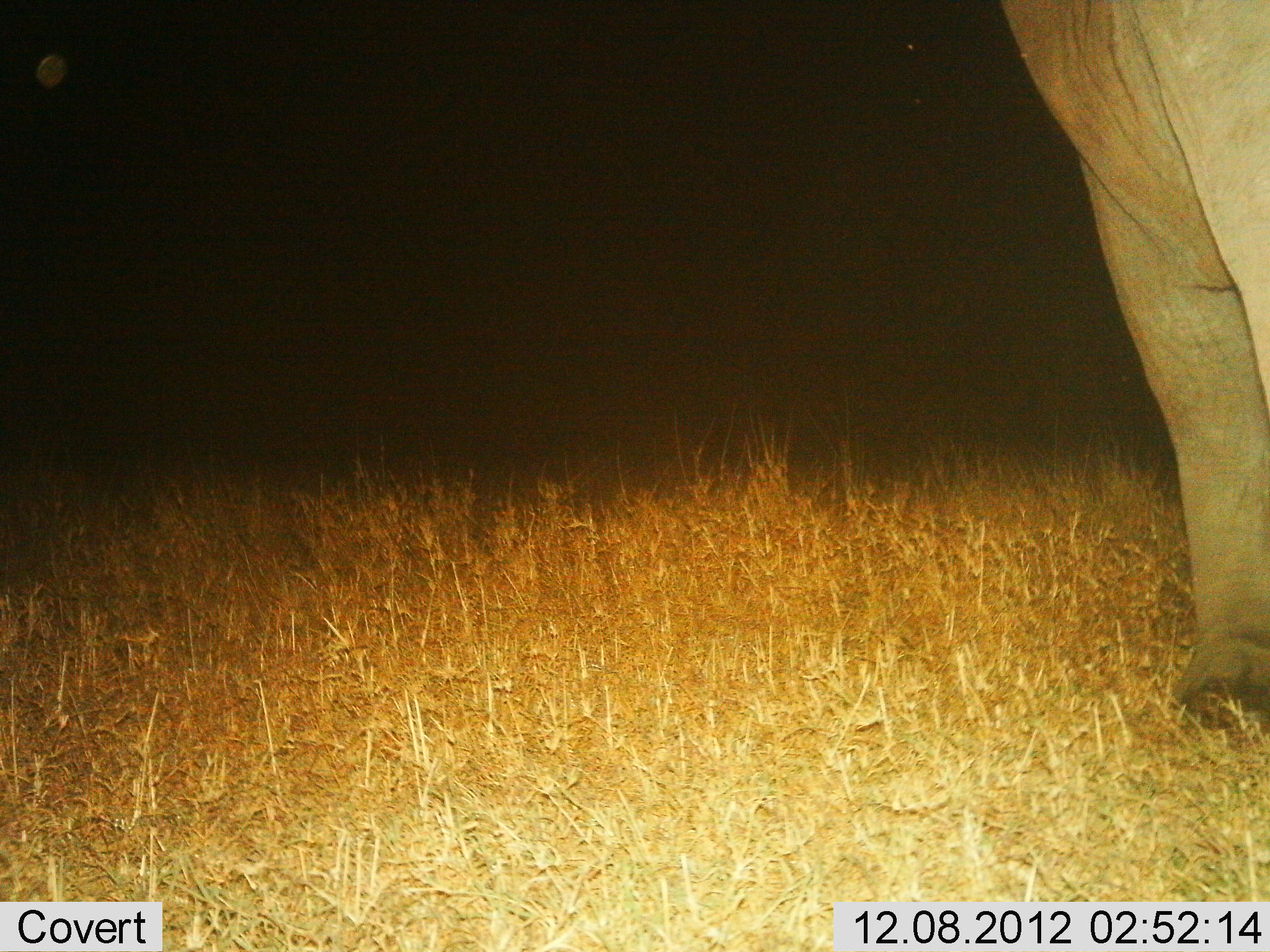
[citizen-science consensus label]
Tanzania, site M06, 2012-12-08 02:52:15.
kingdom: Animalia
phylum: Chordata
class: Mammalia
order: Proboscidea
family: Elephantidae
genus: Loxodonta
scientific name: Loxodonta africana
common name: african bush elephant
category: elephant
Elephant (african bush elephant) (Loxodonta africana), count 1. Behavior (volunteer vote fractions): standing 100%, resting 0%, moving 0%, interacting 0%. Young present (vote fraction): 0%. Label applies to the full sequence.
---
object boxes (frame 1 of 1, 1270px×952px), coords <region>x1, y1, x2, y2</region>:
animal: <region>995, 0, 1270, 739</region>